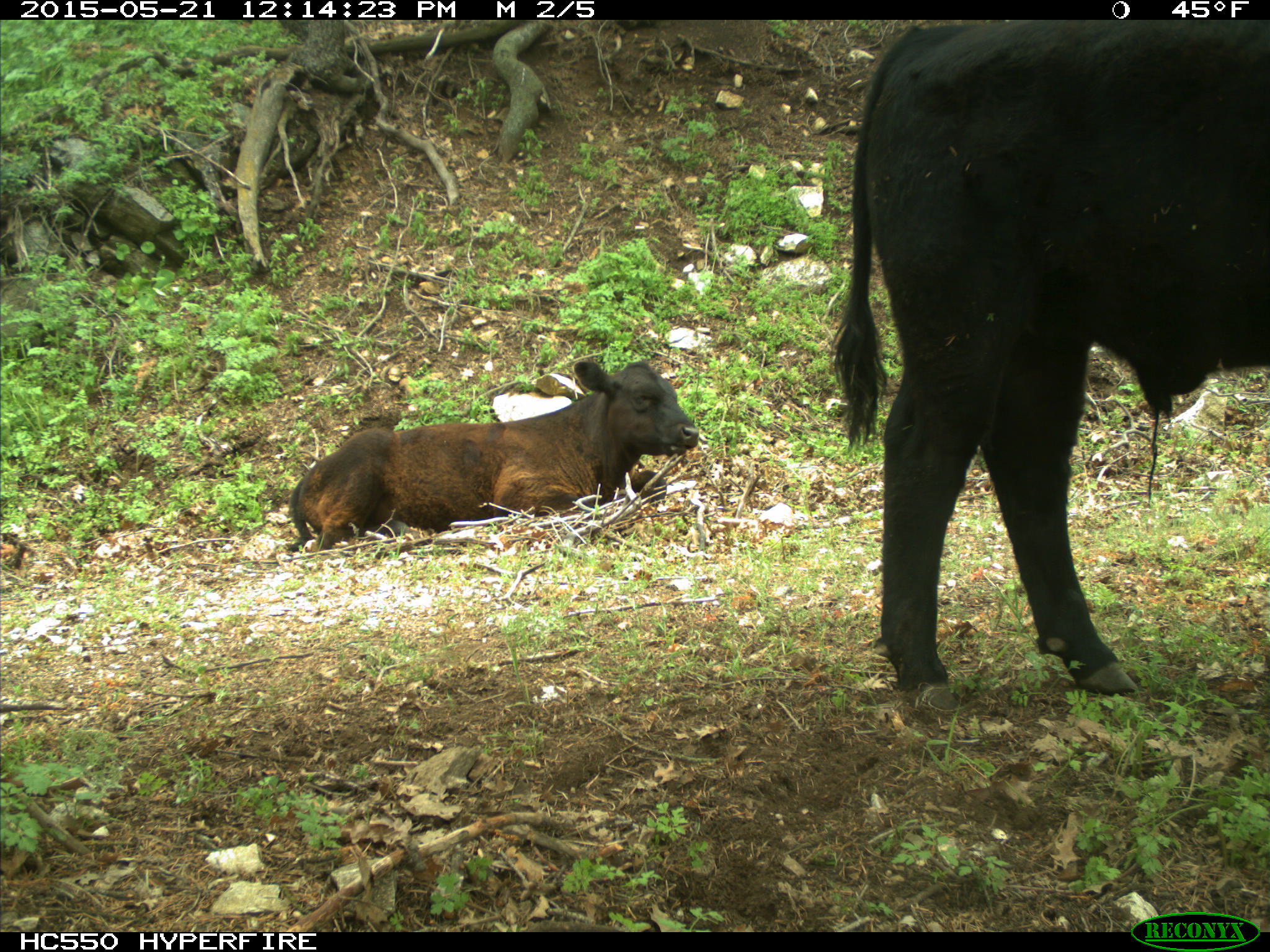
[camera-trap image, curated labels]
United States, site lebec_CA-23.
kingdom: Animalia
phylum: Chordata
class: Mammalia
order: Artiodactyla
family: Bovidae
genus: Bos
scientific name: Bos taurus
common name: domestic cow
Bos taurus (domestic cow).